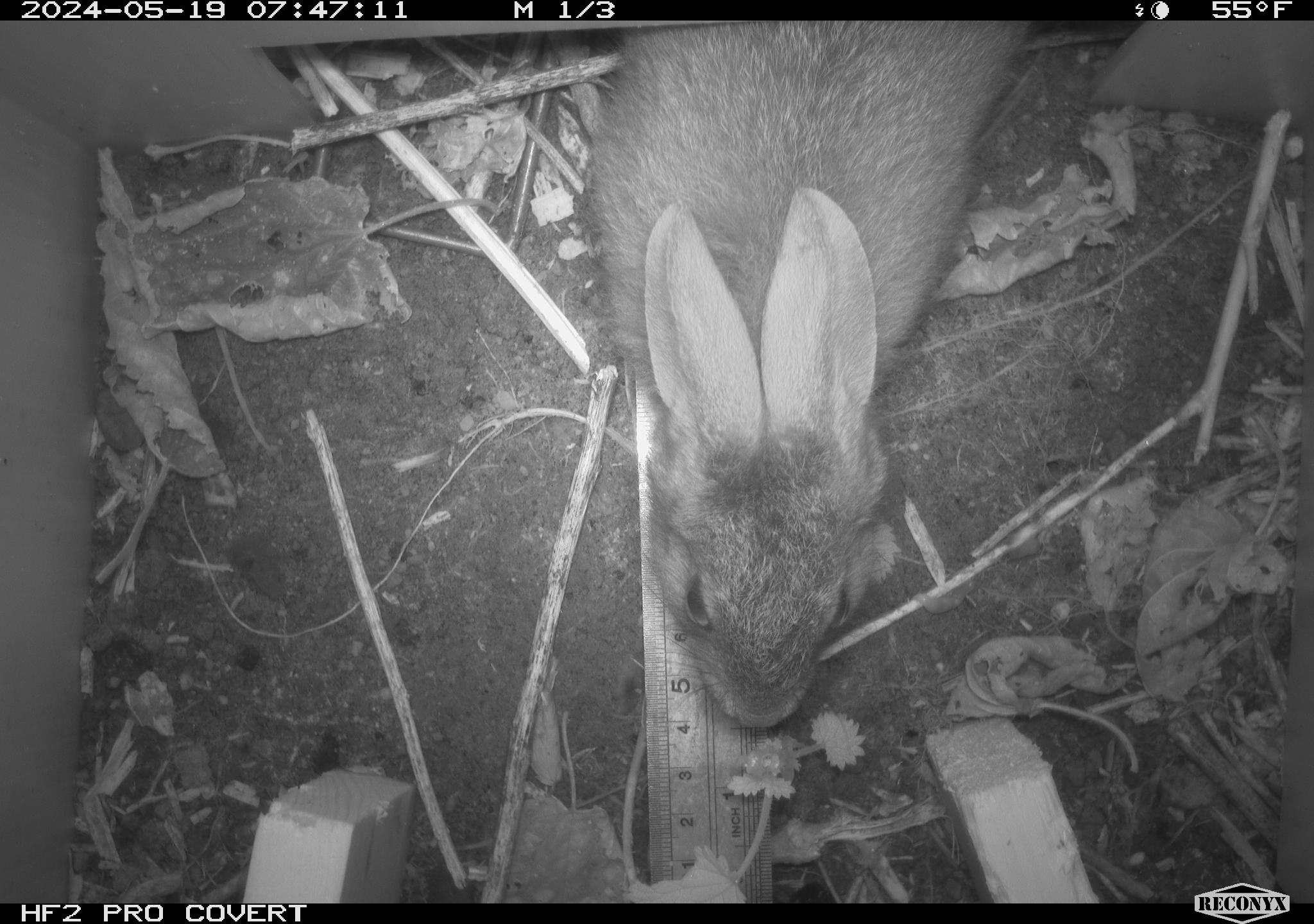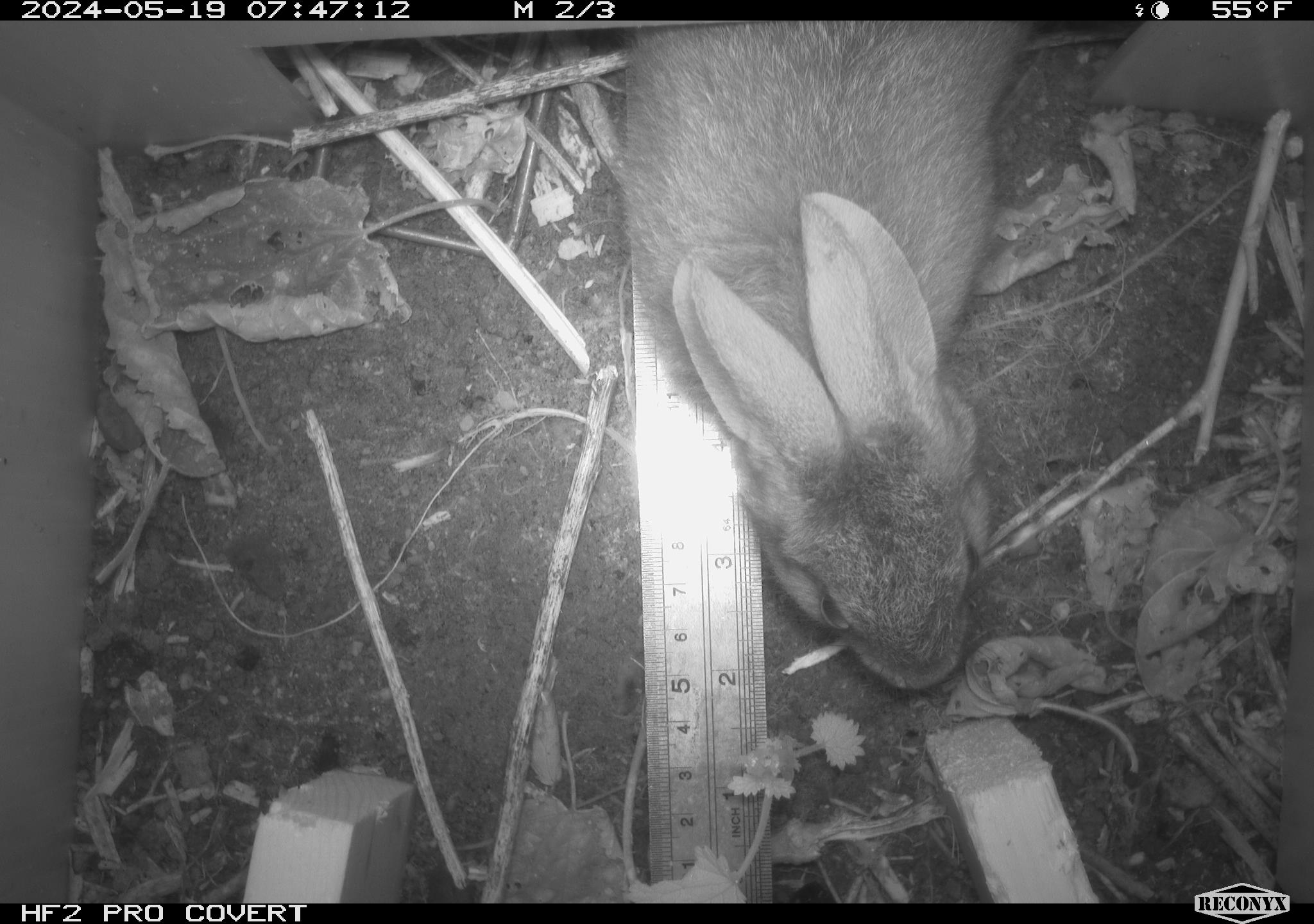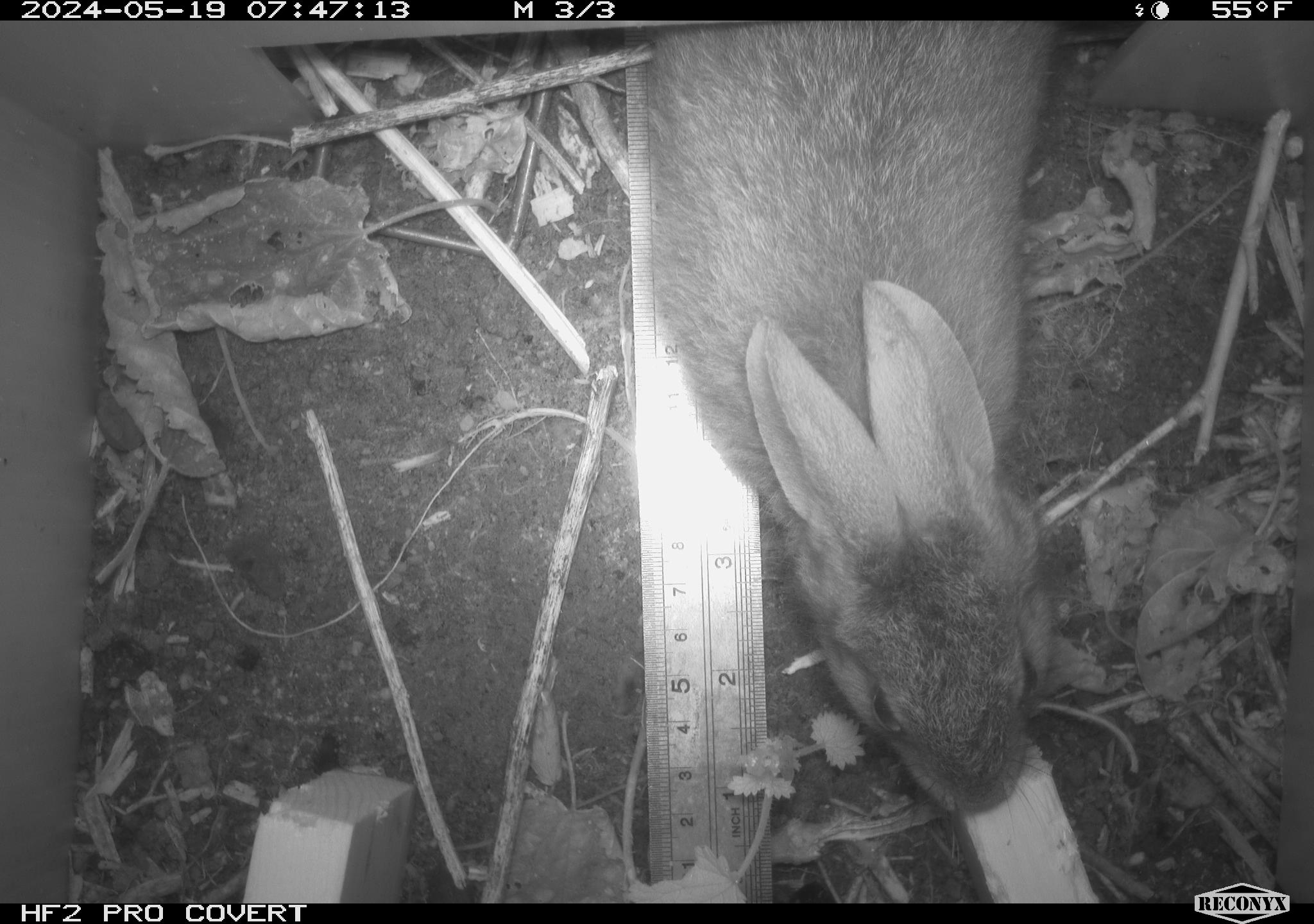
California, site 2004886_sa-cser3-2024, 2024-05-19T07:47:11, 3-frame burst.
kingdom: Animalia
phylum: Chordata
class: Mammalia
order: Lagomorpha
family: Leporidae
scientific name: Leporidae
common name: rabbit or hare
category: rabbit and hare family